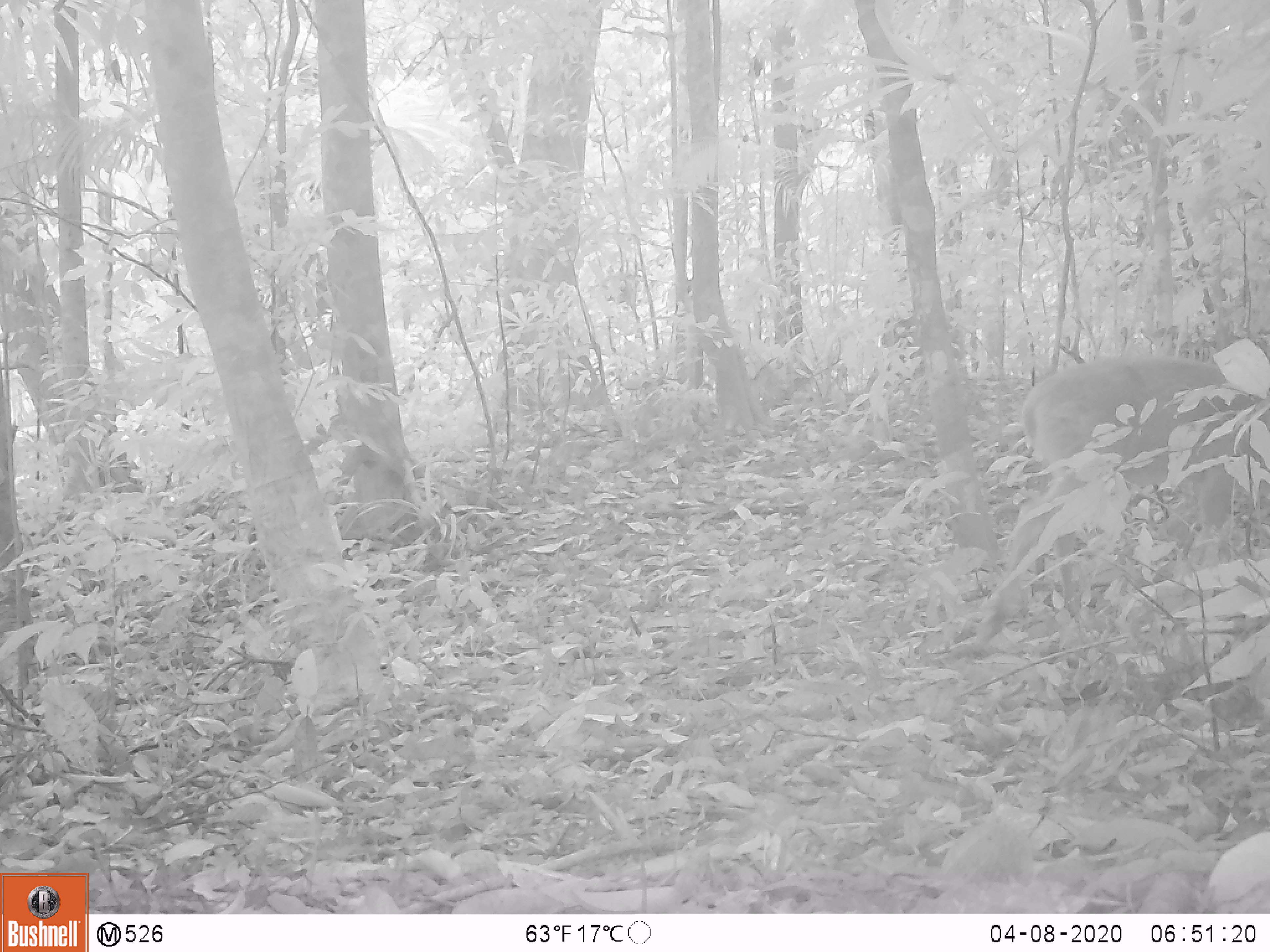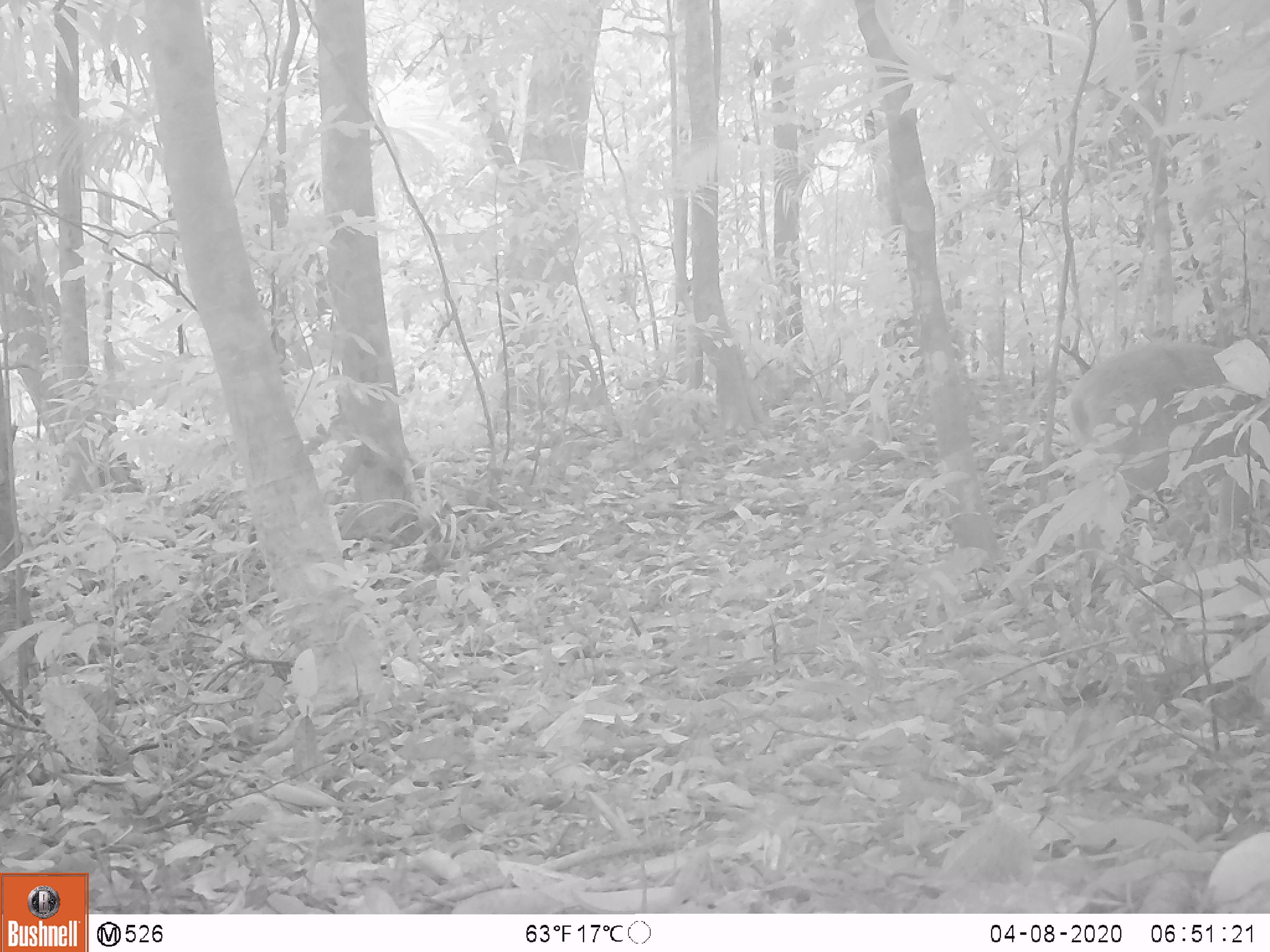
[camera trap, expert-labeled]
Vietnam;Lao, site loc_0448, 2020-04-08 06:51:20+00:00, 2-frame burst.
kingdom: Animalia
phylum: Chordata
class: Mammalia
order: Artiodactyla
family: Cervidae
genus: Muntiacus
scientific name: Muntiacus vuquangensis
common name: large-antlered muntjac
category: large antlered muntjac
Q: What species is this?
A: Large antlered muntjac (large-antlered muntjac) (Muntiacus vuquangensis).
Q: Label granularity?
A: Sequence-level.